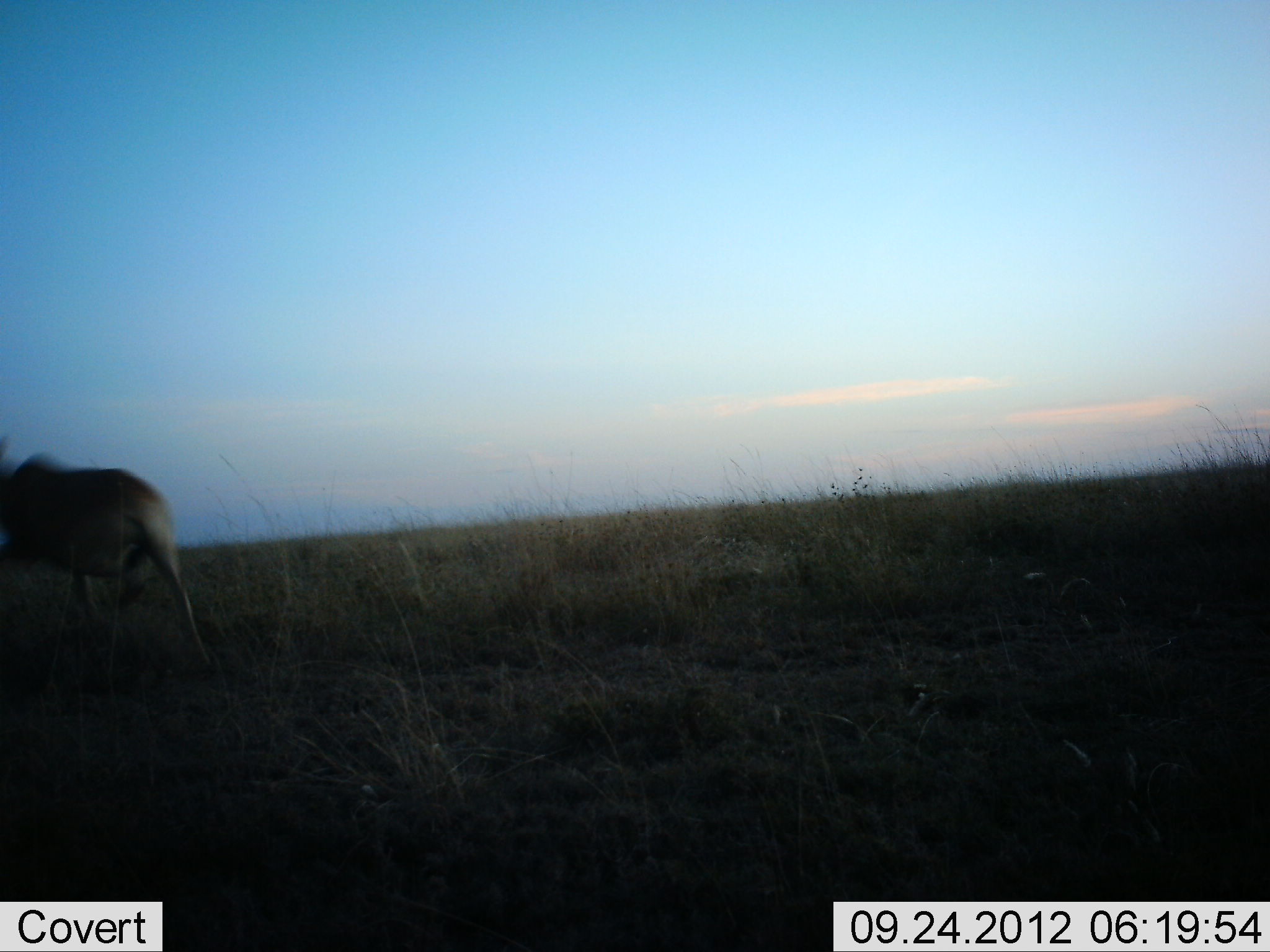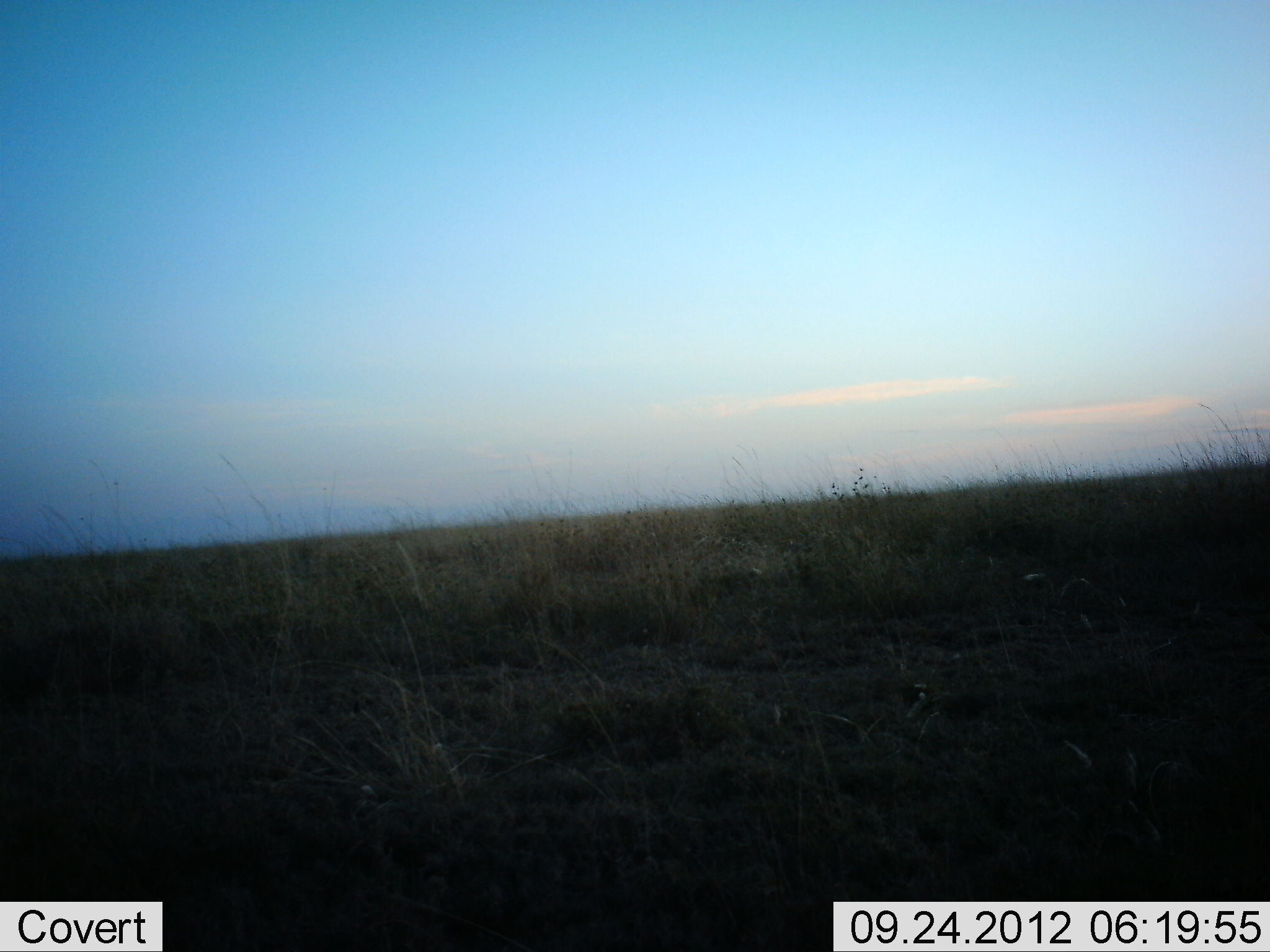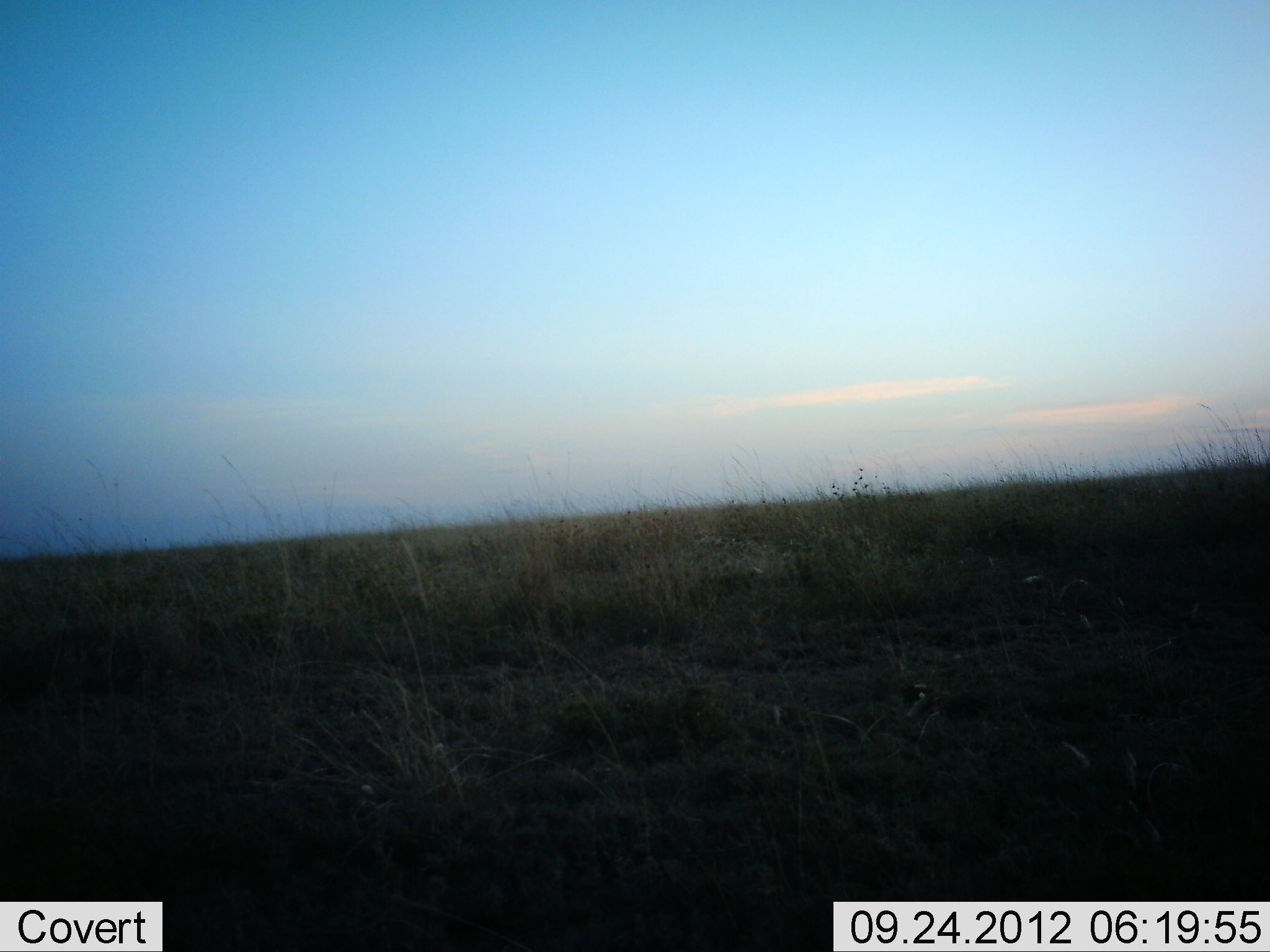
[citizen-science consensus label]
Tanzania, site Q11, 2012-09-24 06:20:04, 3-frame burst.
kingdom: Animalia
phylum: Chordata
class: Mammalia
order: Artiodactyla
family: Bovidae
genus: Alcelaphus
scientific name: Alcelaphus buselaphus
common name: hartebeest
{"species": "hartebeest (Alcelaphus buselaphus)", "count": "1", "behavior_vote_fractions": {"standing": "0%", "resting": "0%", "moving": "100%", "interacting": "0%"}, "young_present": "0%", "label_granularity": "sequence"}